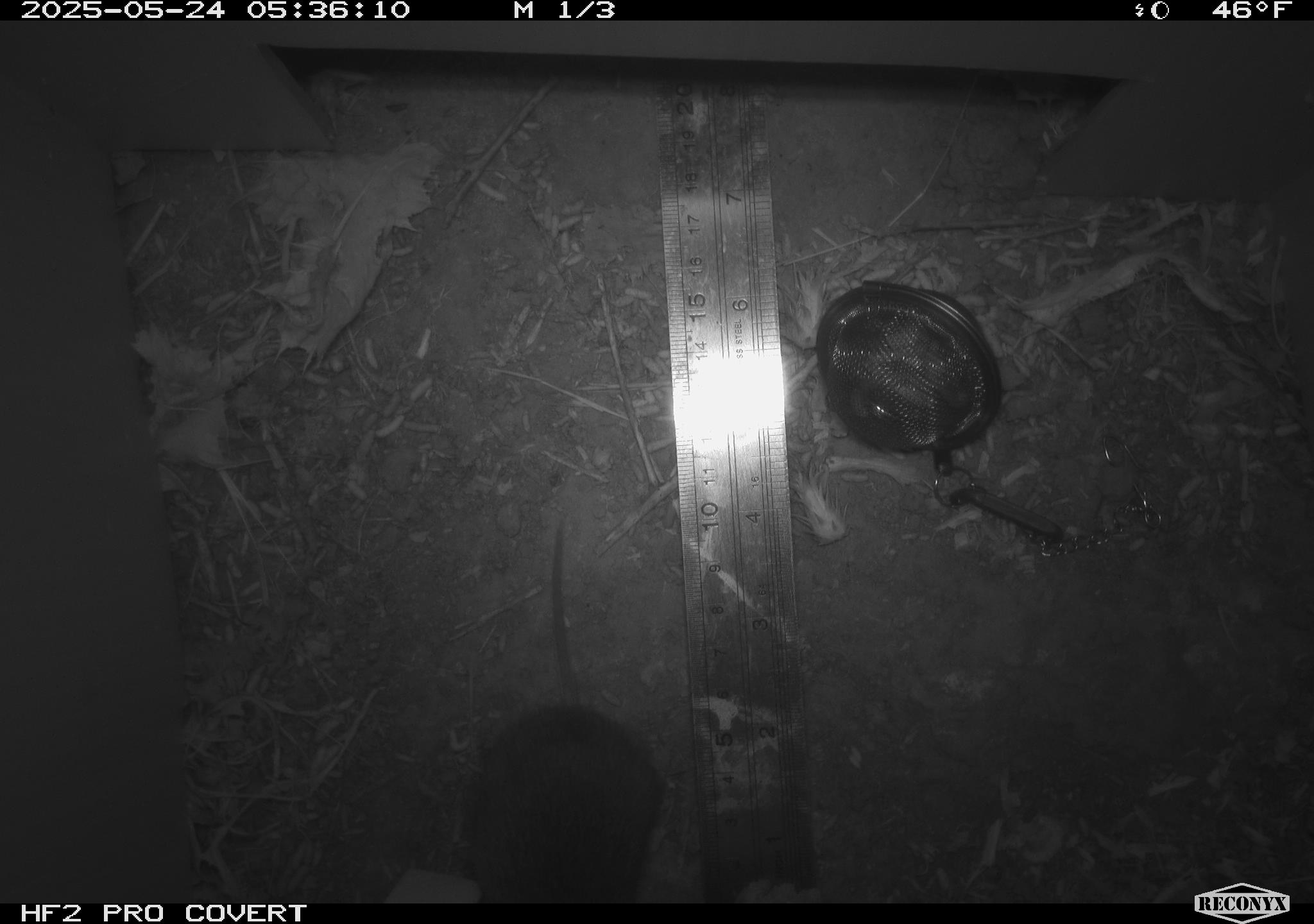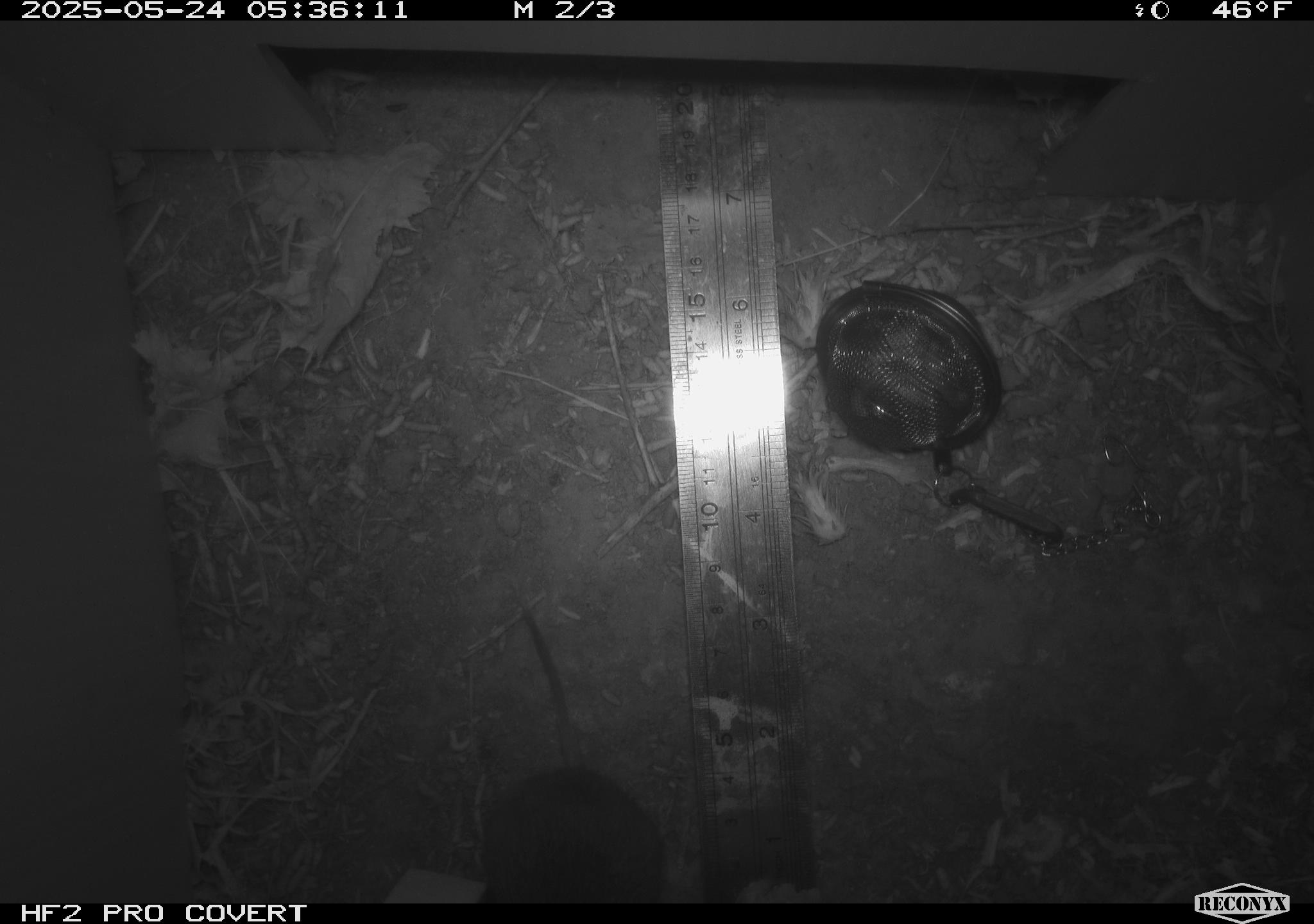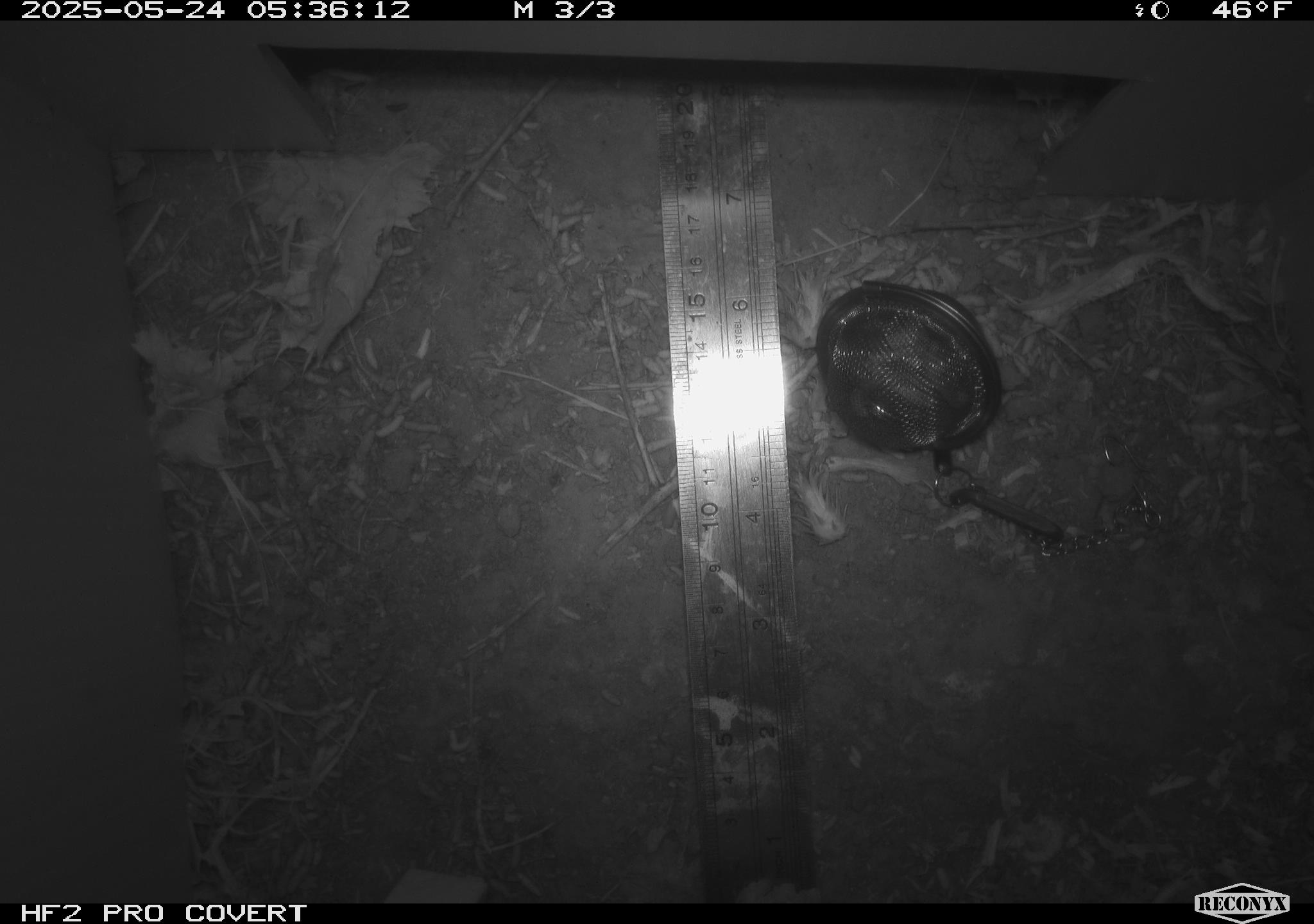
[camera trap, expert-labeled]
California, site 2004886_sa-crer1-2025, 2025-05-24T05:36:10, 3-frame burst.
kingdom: Animalia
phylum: Chordata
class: Mammalia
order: Rodentia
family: Cricetidae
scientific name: Arvicolinae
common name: voles, lemmings, and muskrats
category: arvicolinae subfamily